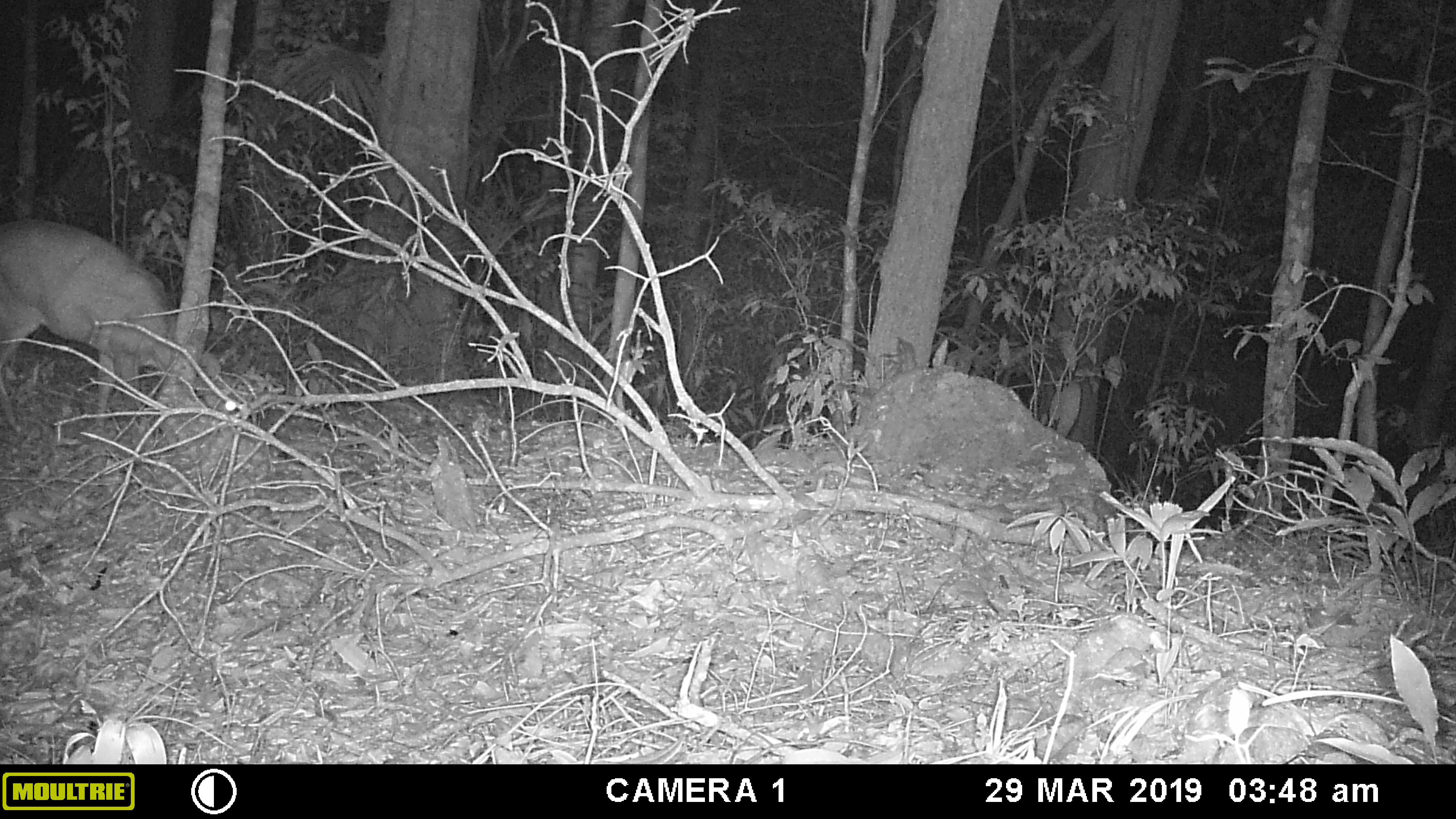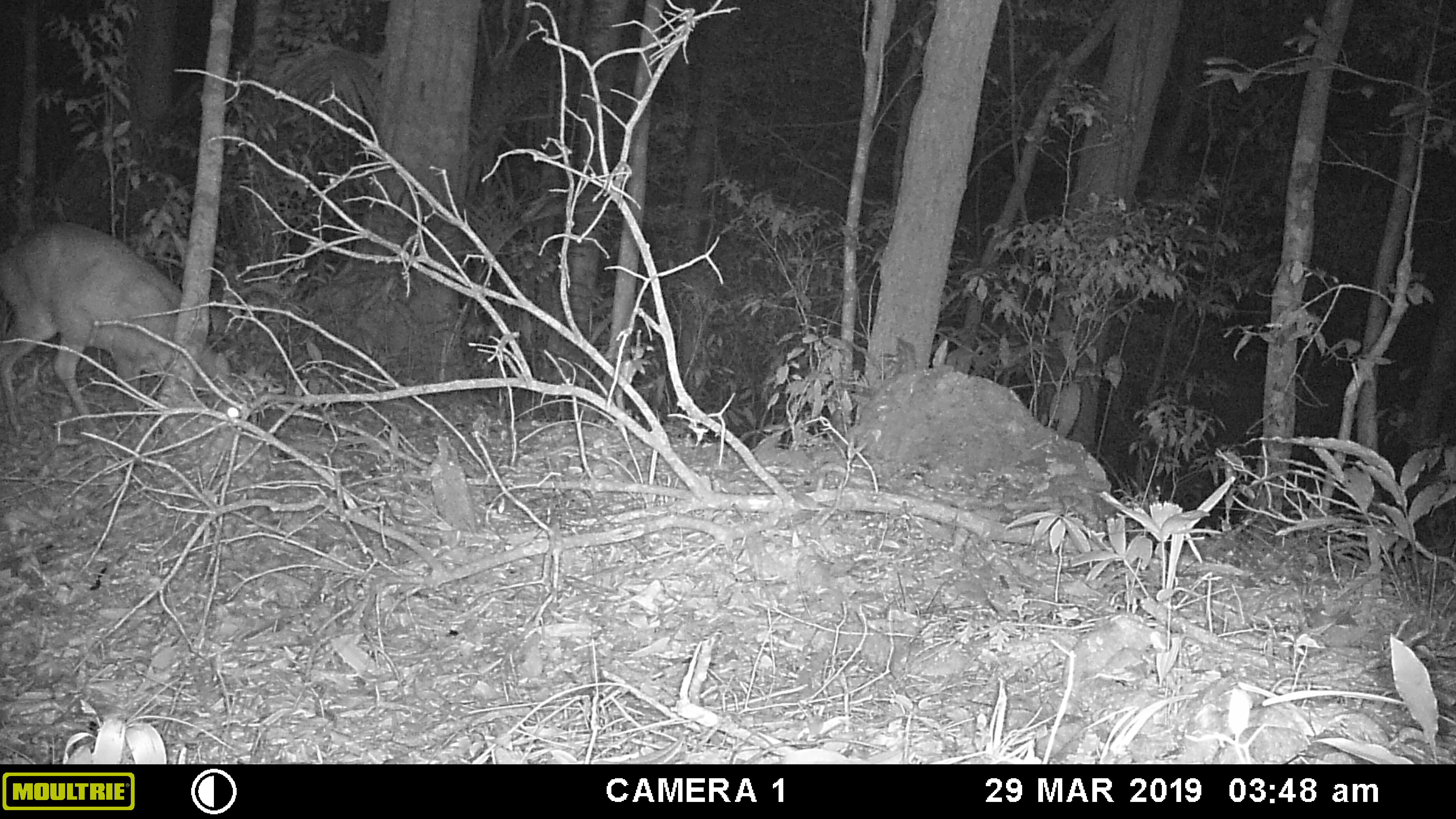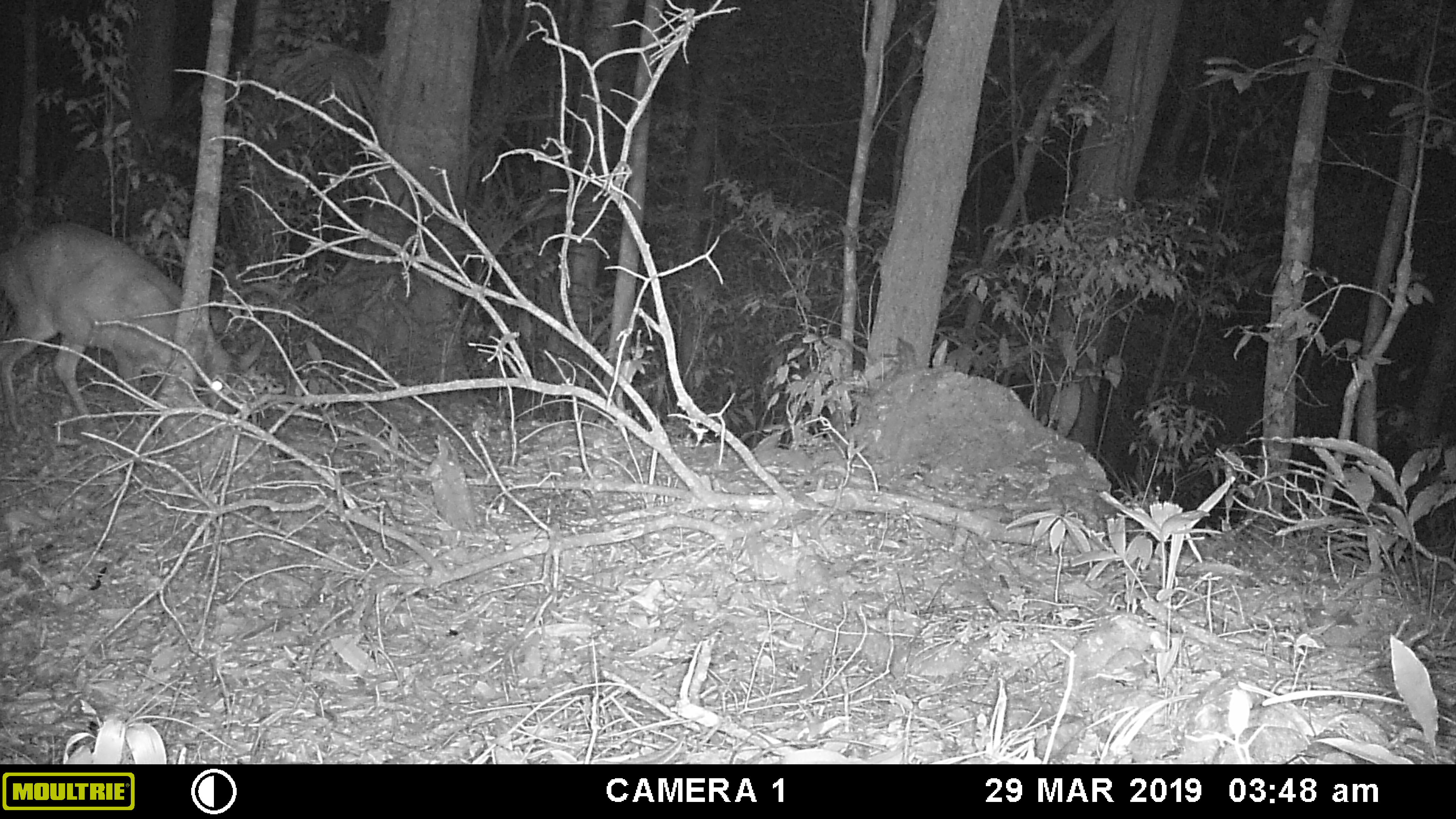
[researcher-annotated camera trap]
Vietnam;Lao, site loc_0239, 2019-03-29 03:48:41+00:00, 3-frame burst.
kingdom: Animalia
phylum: Chordata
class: Mammalia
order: Artiodactyla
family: Cervidae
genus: Muntiacus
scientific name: Muntiacus vuquangensis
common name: large-antlered muntjac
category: large antlered muntjac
Large antlered muntjac (large-antlered muntjac) (Muntiacus vuquangensis). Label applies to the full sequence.